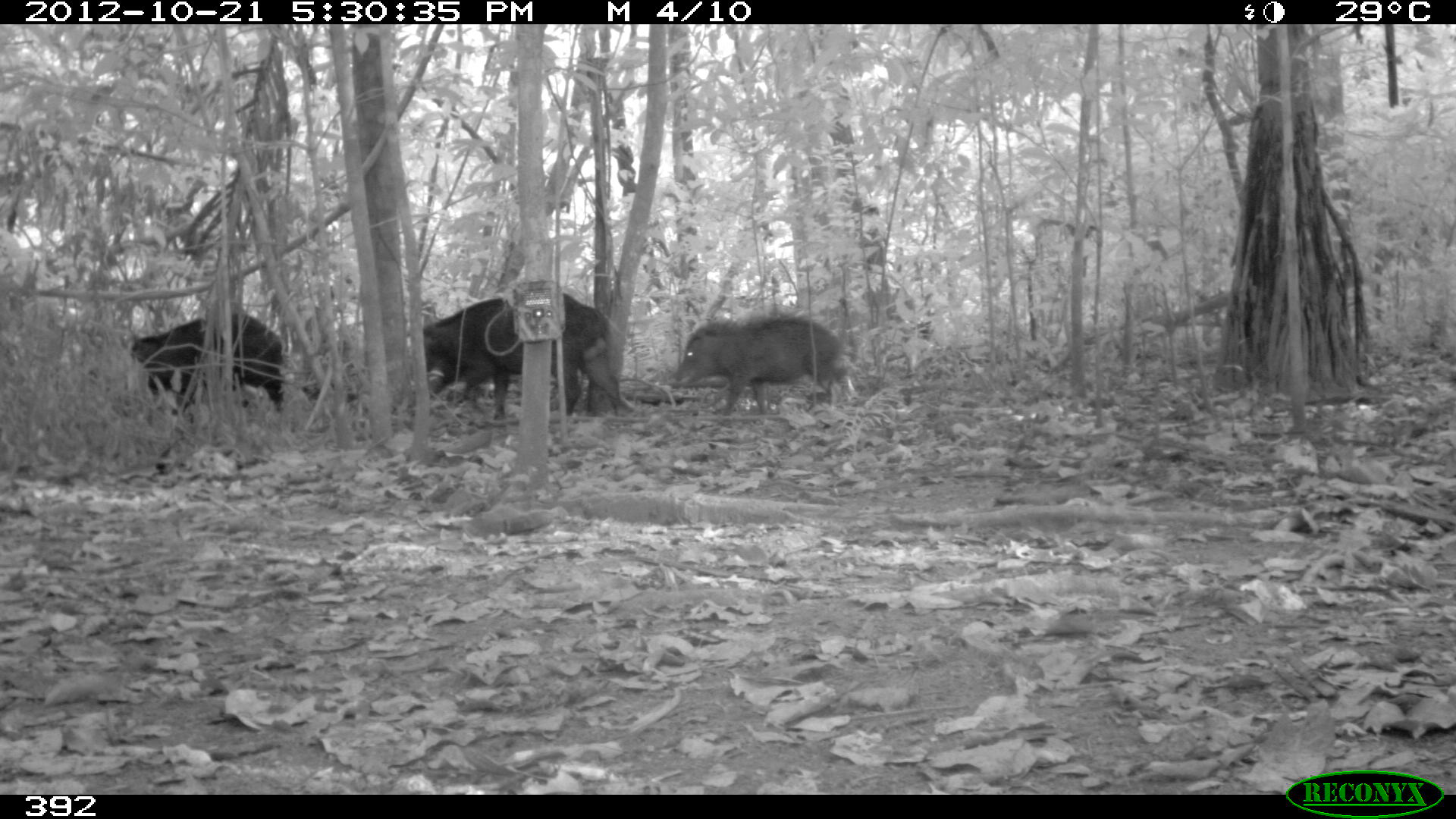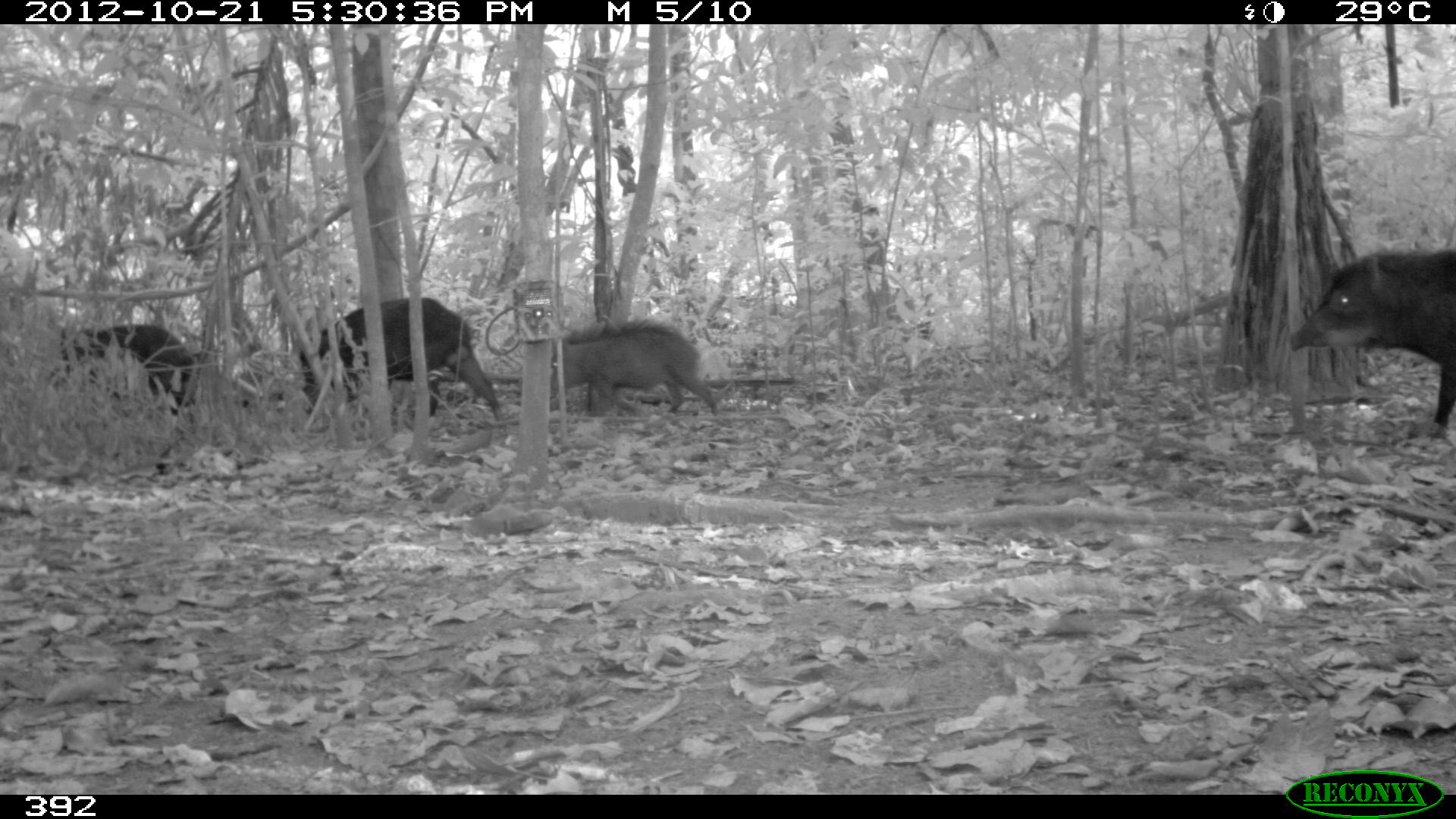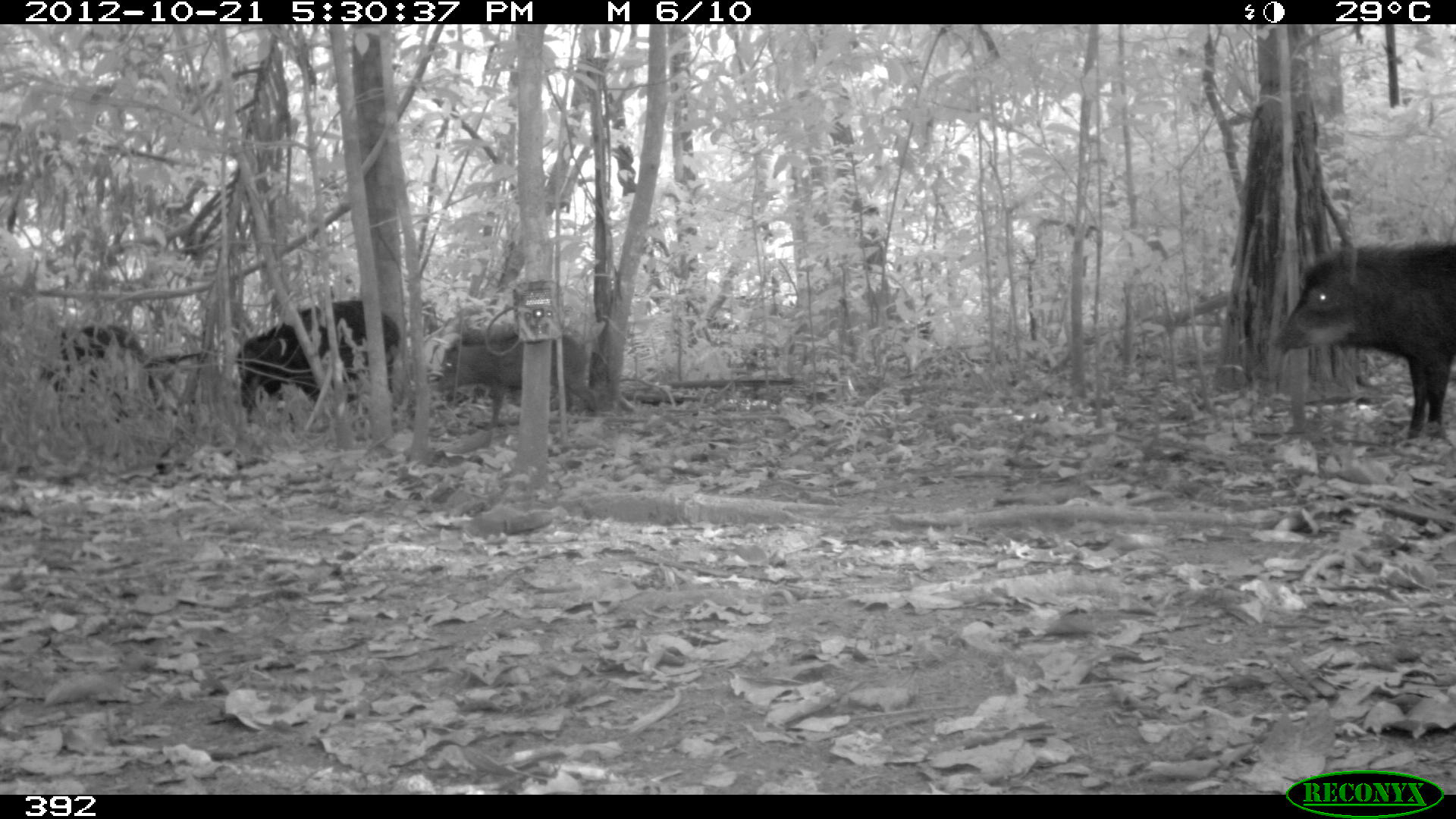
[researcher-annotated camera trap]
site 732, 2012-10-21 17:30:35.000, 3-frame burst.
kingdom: Animalia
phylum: Chordata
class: Mammalia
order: Artiodactyla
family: Tayassuidae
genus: Tayassu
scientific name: Tayassu pecari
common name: white-lipped peccary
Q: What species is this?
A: Tayassu pecari (white-lipped peccary).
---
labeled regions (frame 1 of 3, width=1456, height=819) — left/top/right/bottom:
tayassu pecari: 412/291/634/419; 671/310/848/419; 120/311/286/416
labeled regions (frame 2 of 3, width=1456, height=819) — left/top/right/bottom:
tayassu pecari: 1290/250/1456/436; 299/297/500/419; 44/321/197/473; 548/320/718/415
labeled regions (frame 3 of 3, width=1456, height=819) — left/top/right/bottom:
tayassu pecari: 1271/238/1456/438; 235/297/402/433; 436/324/597/428; 39/322/154/399